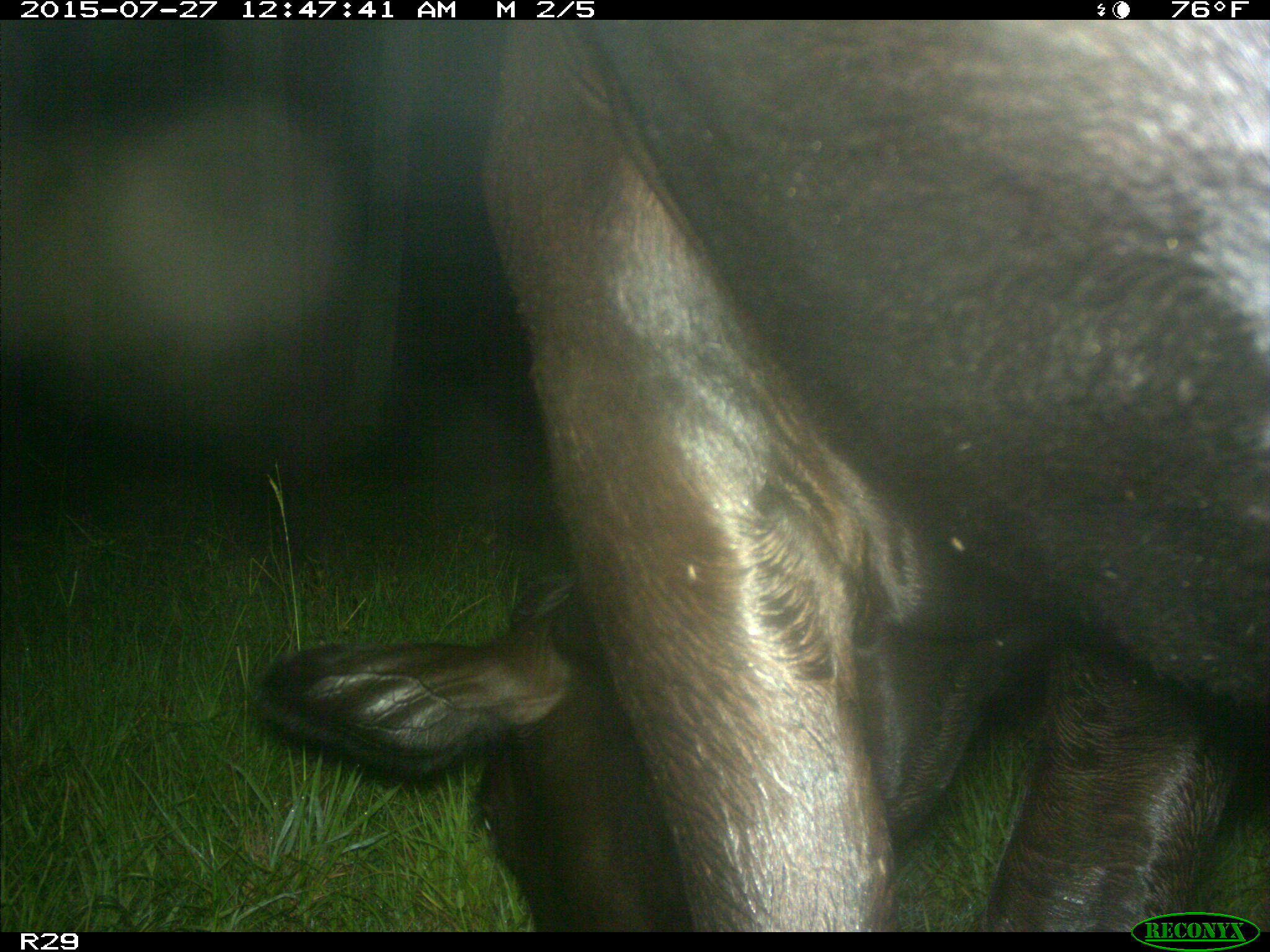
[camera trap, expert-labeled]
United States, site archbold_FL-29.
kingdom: Animalia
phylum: Chordata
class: Mammalia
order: Artiodactyla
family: Bovidae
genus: Bos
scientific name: Bos taurus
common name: domestic cow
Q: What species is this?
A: Bos taurus (domestic cow).